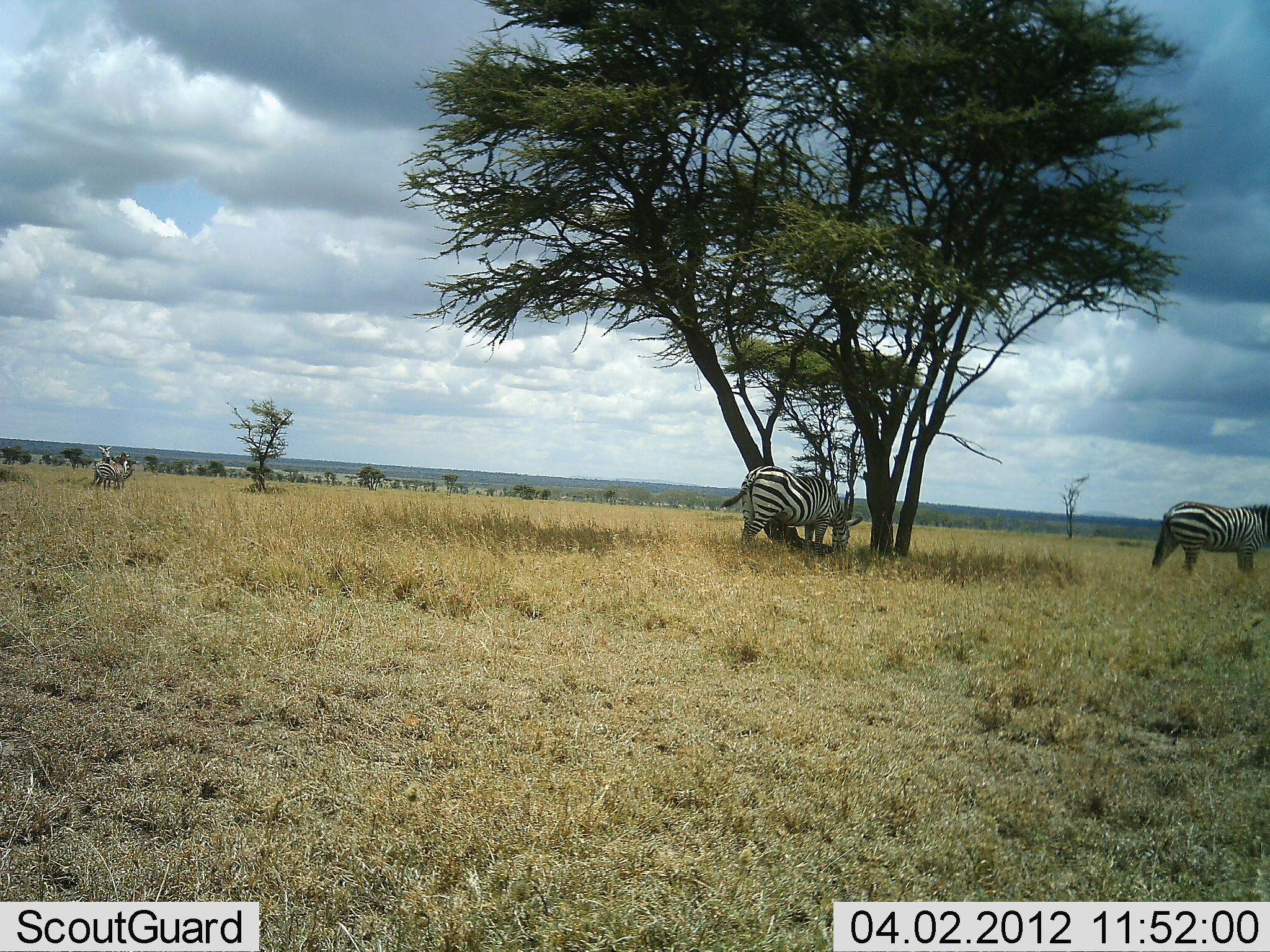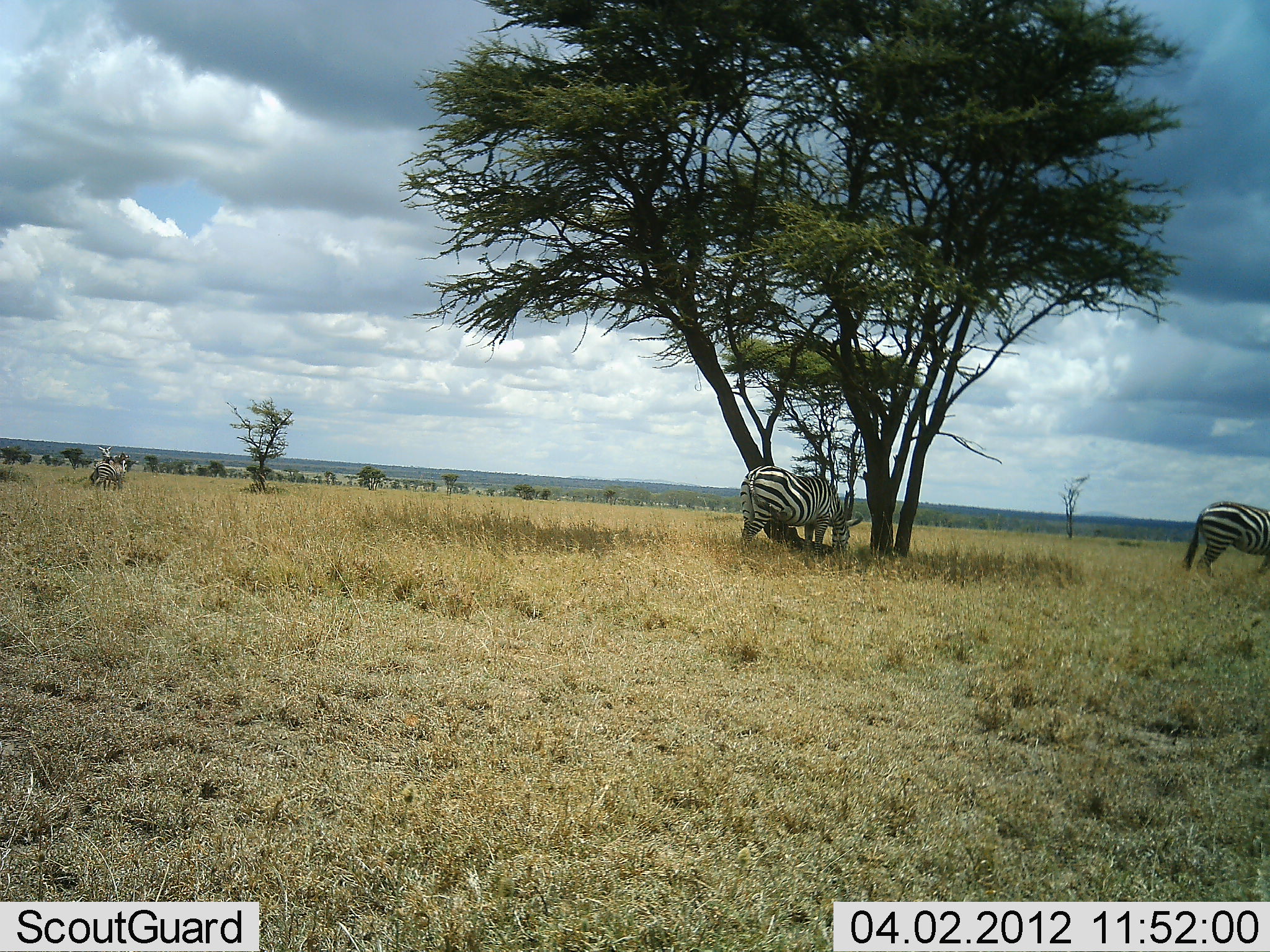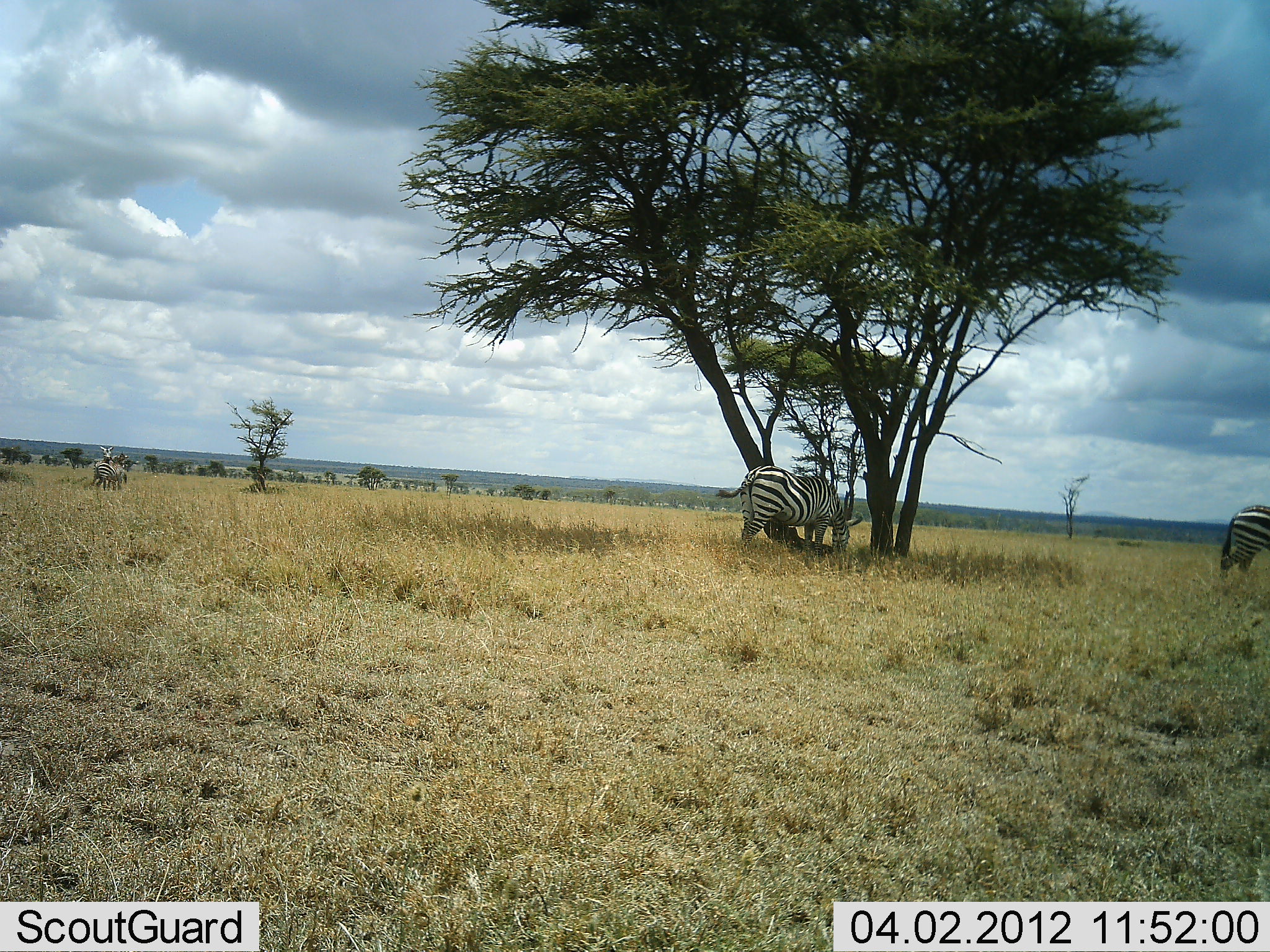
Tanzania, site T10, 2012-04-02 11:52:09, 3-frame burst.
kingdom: Animalia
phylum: Chordata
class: Mammalia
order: Perissodactyla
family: Equidae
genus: Equus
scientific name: Equus quagga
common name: plains zebra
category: zebra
Zebra (plains zebra) (Equus quagga), count 3. Behavior (volunteer vote fractions): standing 47%, resting 0%, moving 57%, interacting 0%. Young present (vote fraction): 0%. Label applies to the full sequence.